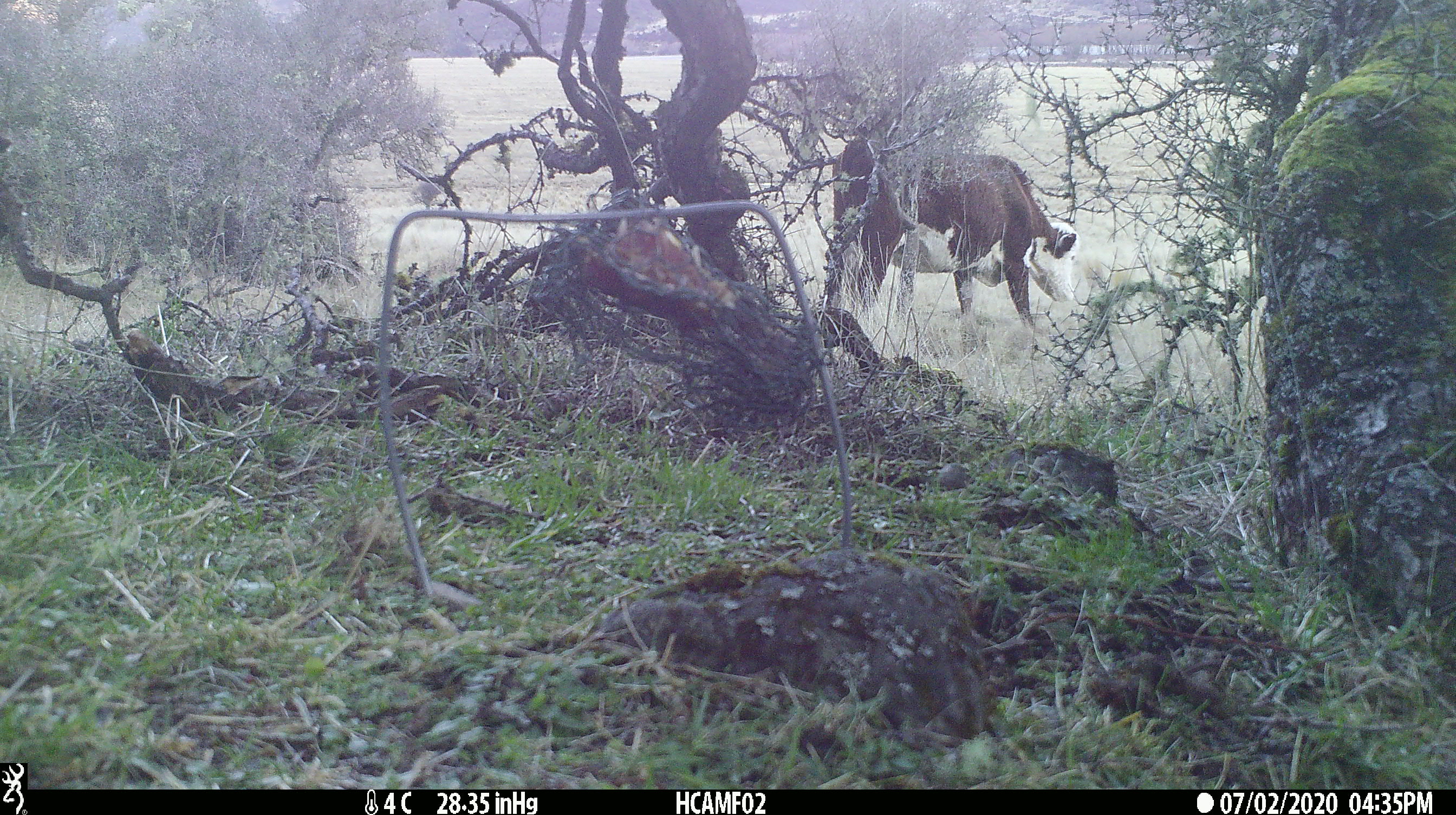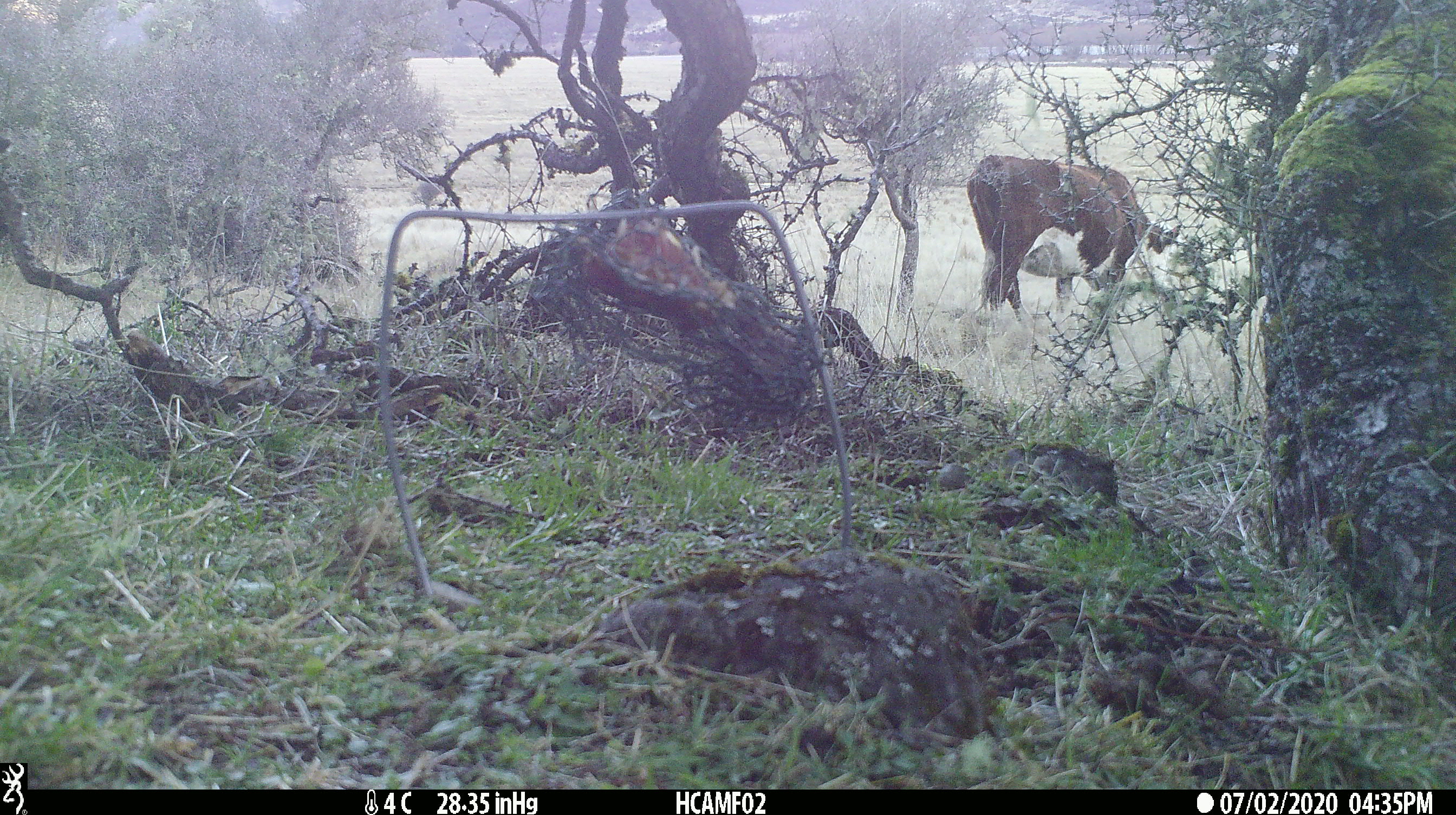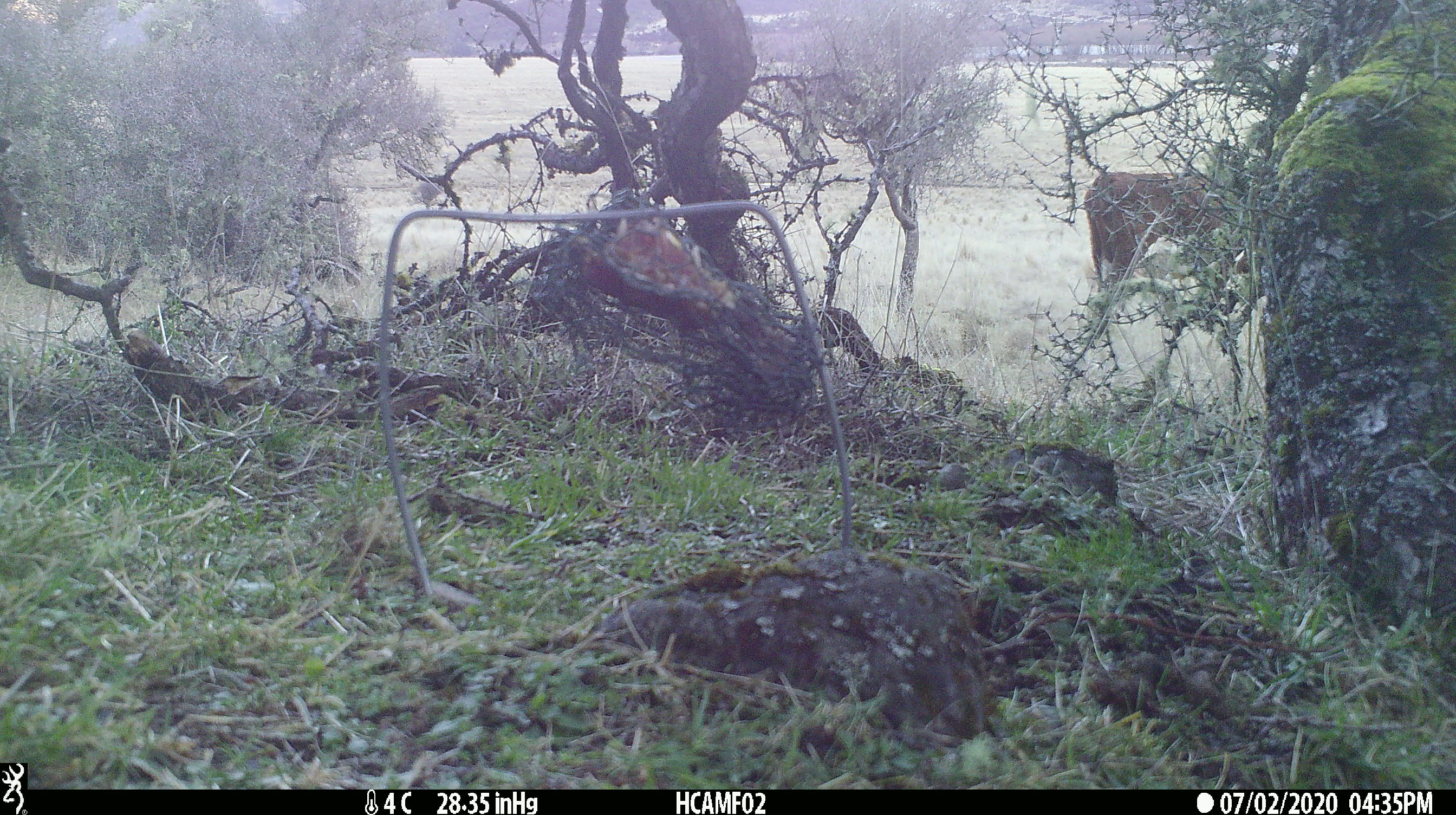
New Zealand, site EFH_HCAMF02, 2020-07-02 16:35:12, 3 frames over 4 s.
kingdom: Animalia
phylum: Chordata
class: Mammalia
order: Artiodactyla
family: Bovidae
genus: Bos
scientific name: Bos taurus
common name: domestic cow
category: cow